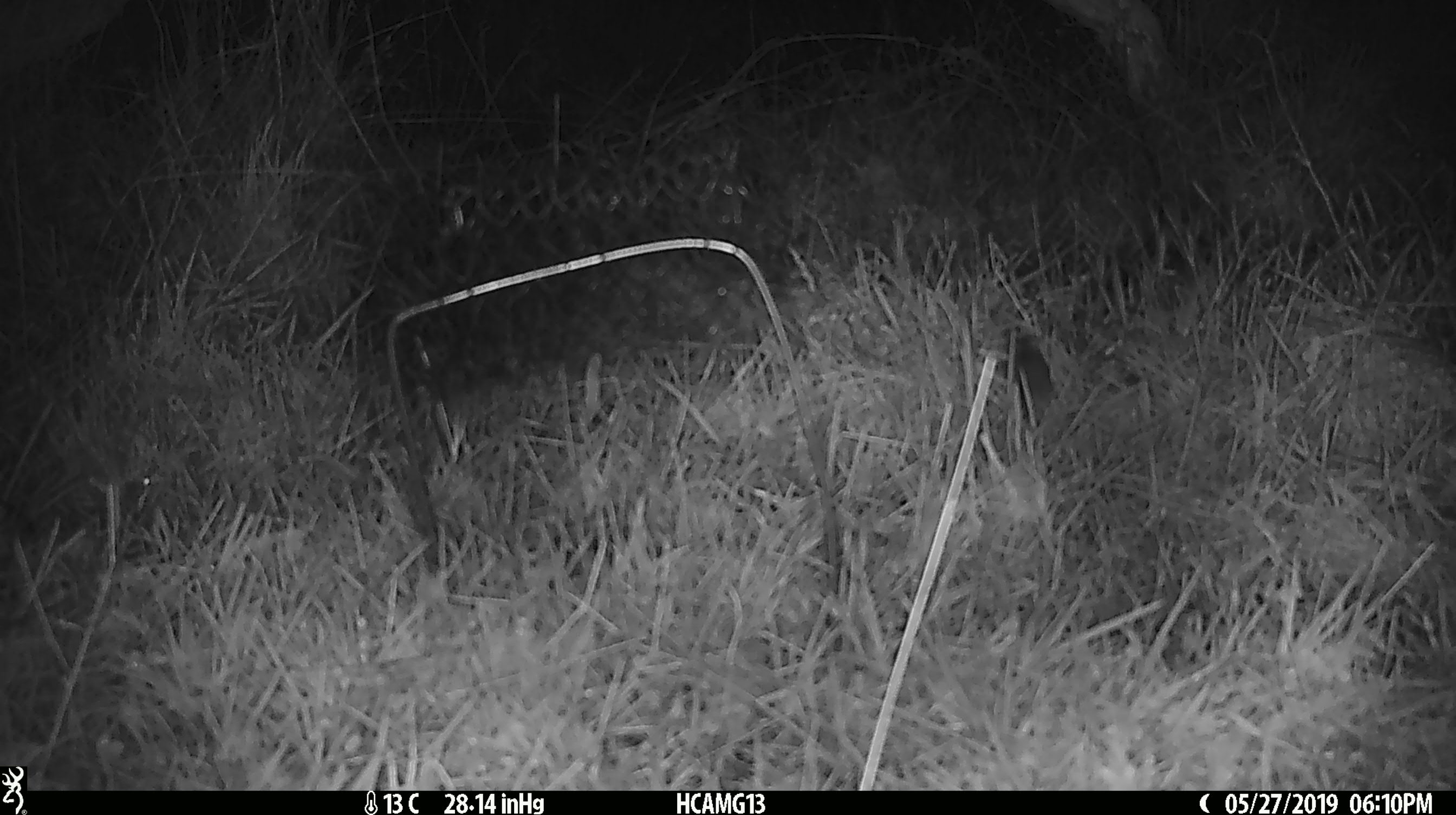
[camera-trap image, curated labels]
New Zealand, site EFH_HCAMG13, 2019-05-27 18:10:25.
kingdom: Animalia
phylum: Chordata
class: Mammalia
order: Rodentia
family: Muridae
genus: Mus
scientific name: Mus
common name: mouse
Mouse (Mus).